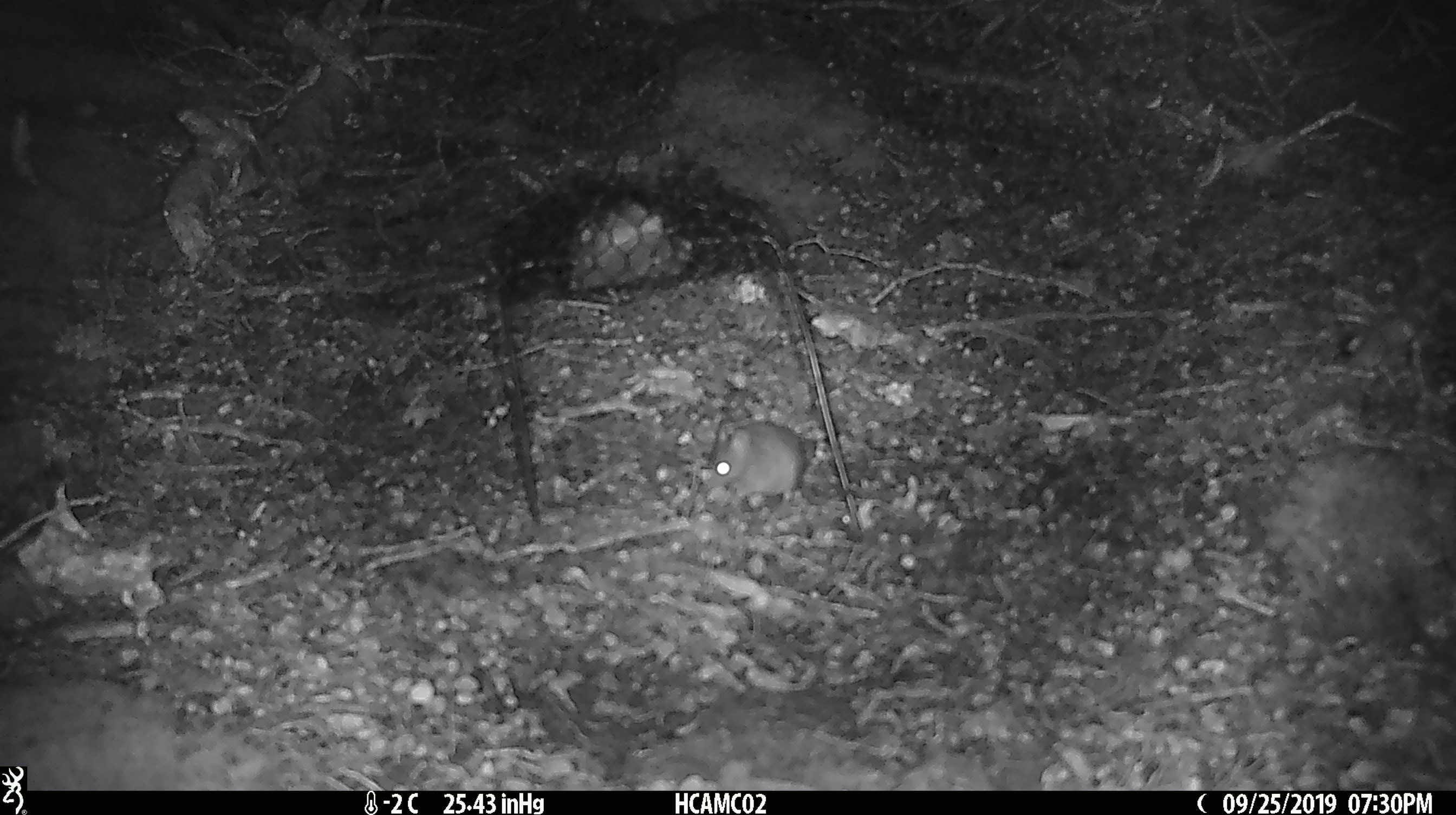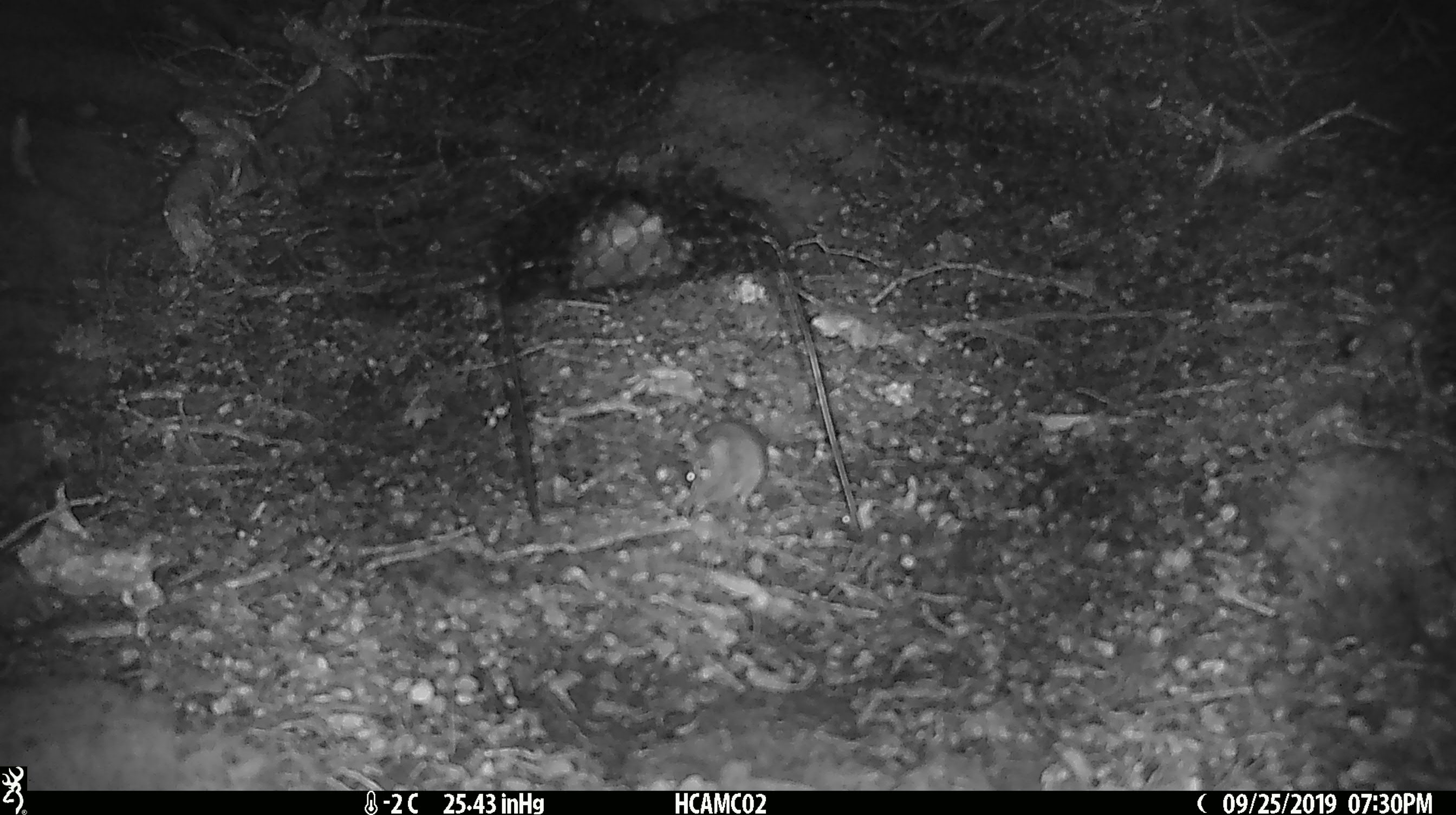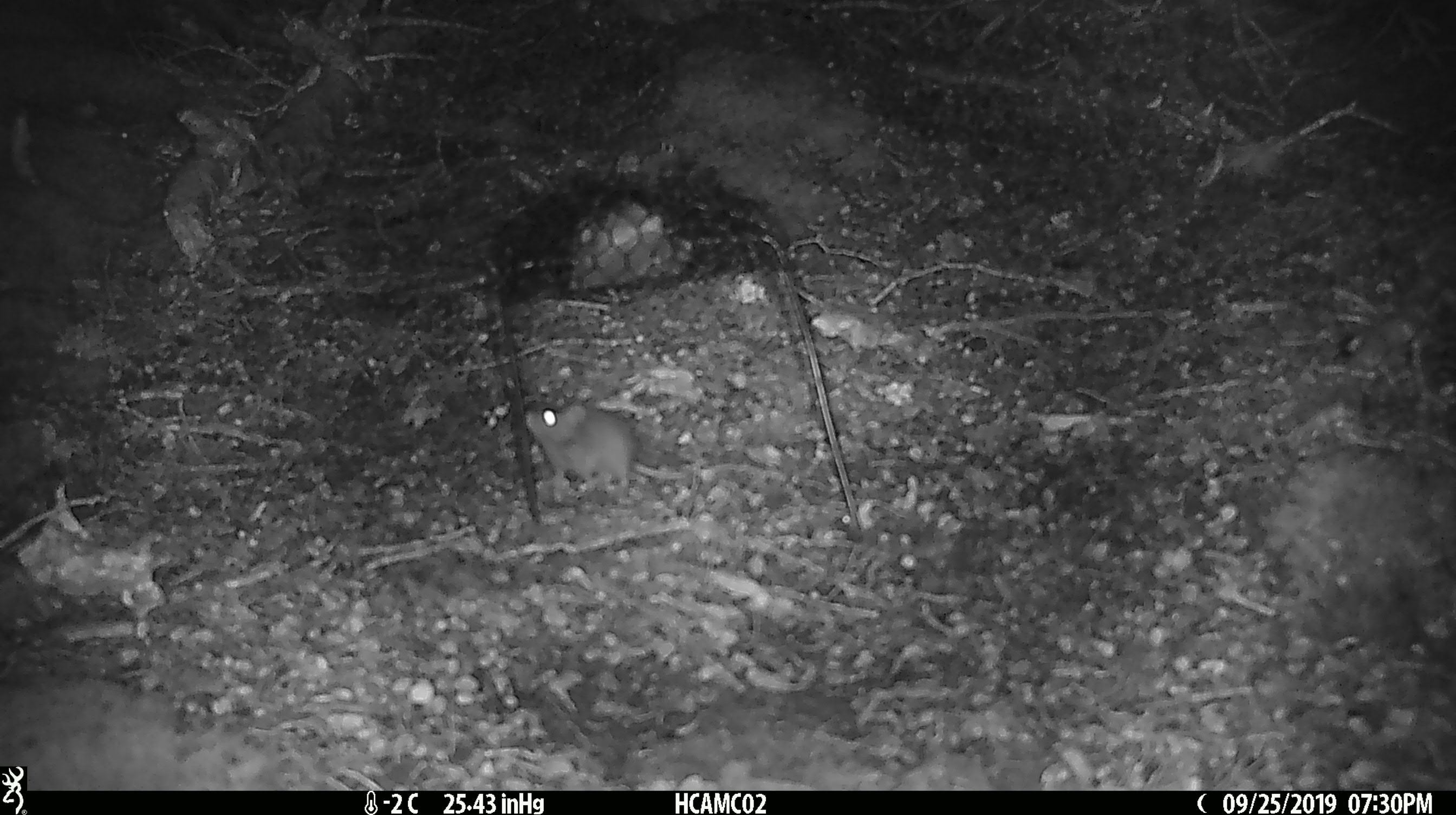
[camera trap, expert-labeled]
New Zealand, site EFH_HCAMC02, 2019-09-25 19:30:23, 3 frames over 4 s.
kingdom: Animalia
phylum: Chordata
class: Mammalia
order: Rodentia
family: Muridae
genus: Mus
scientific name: Mus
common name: mouse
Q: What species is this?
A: Mouse (Mus).